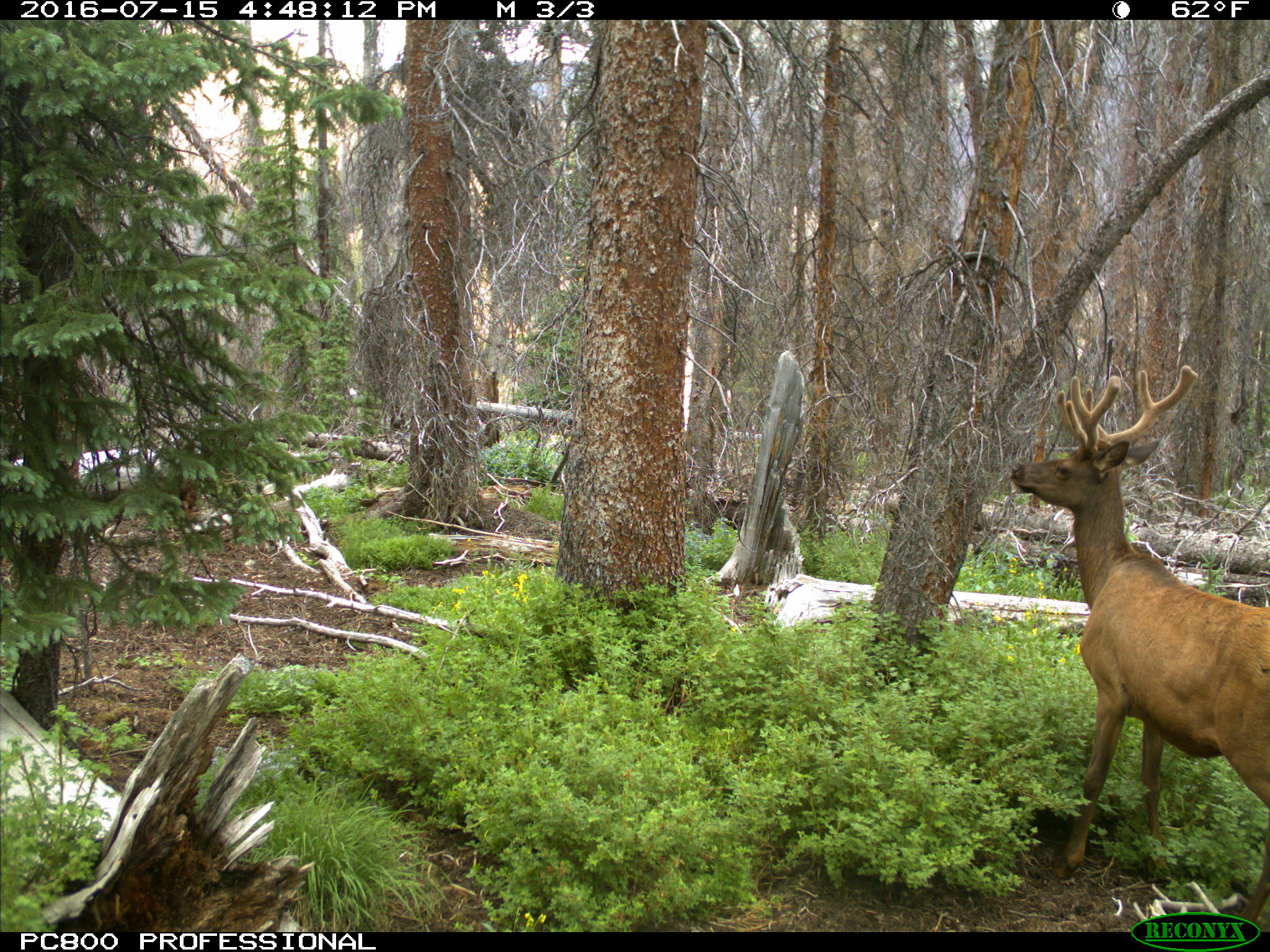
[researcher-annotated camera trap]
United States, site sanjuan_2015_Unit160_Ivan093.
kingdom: Animalia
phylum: Chordata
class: Mammalia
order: Artiodactyla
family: Cervidae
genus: Cervus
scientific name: Cervus elaphus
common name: red deer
Cervus elaphus (red deer).